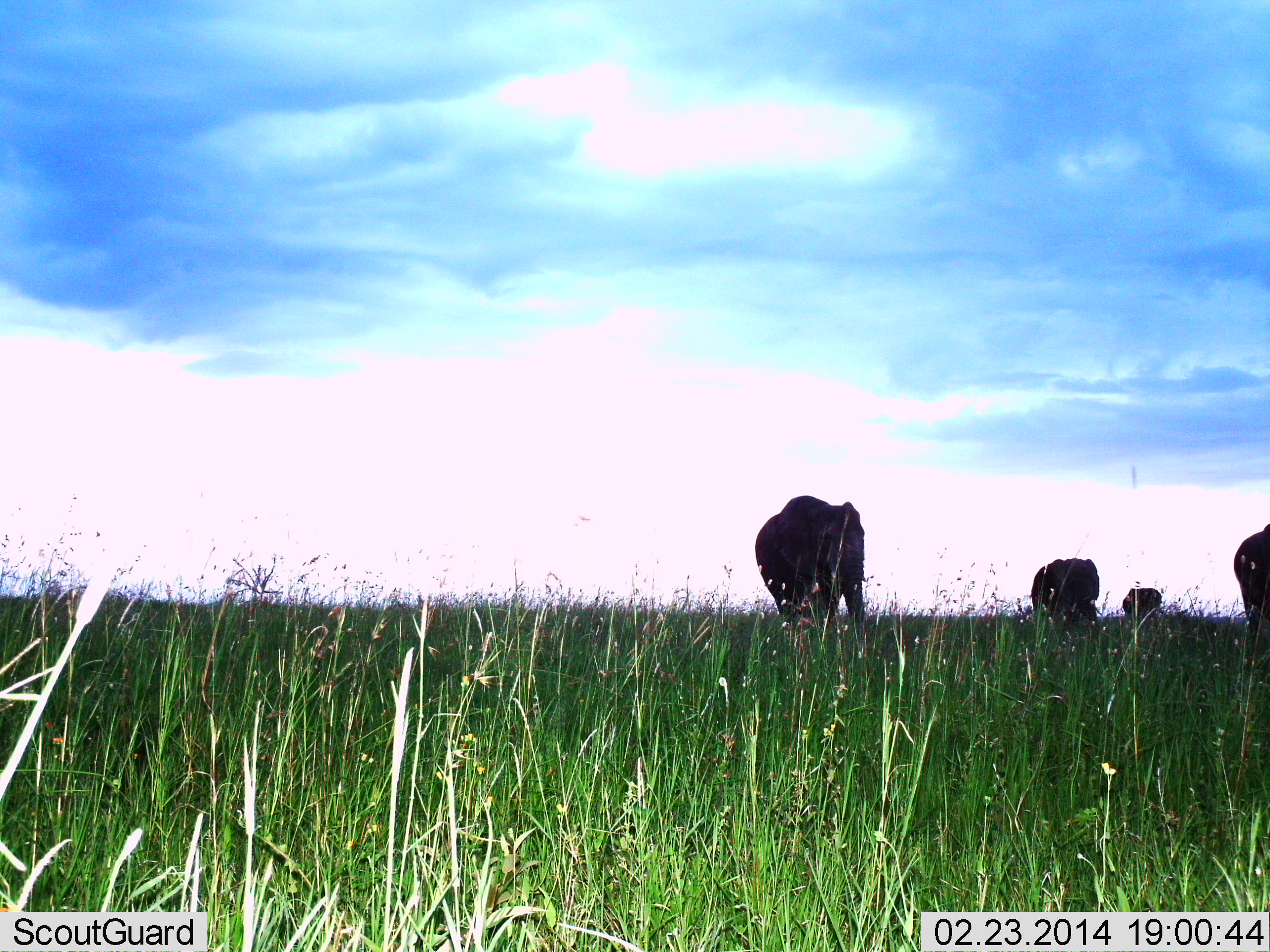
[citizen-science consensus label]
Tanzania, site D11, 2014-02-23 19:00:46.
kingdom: Animalia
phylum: Chordata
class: Mammalia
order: Proboscidea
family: Elephantidae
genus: Loxodonta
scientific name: Loxodonta africana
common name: african bush elephant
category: elephant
Elephant (african bush elephant) (Loxodonta africana), count 4. Behavior (volunteer vote fractions): standing 33%, resting 0%, moving 75%, interacting 0%. Young present (vote fraction): 0%. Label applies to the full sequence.